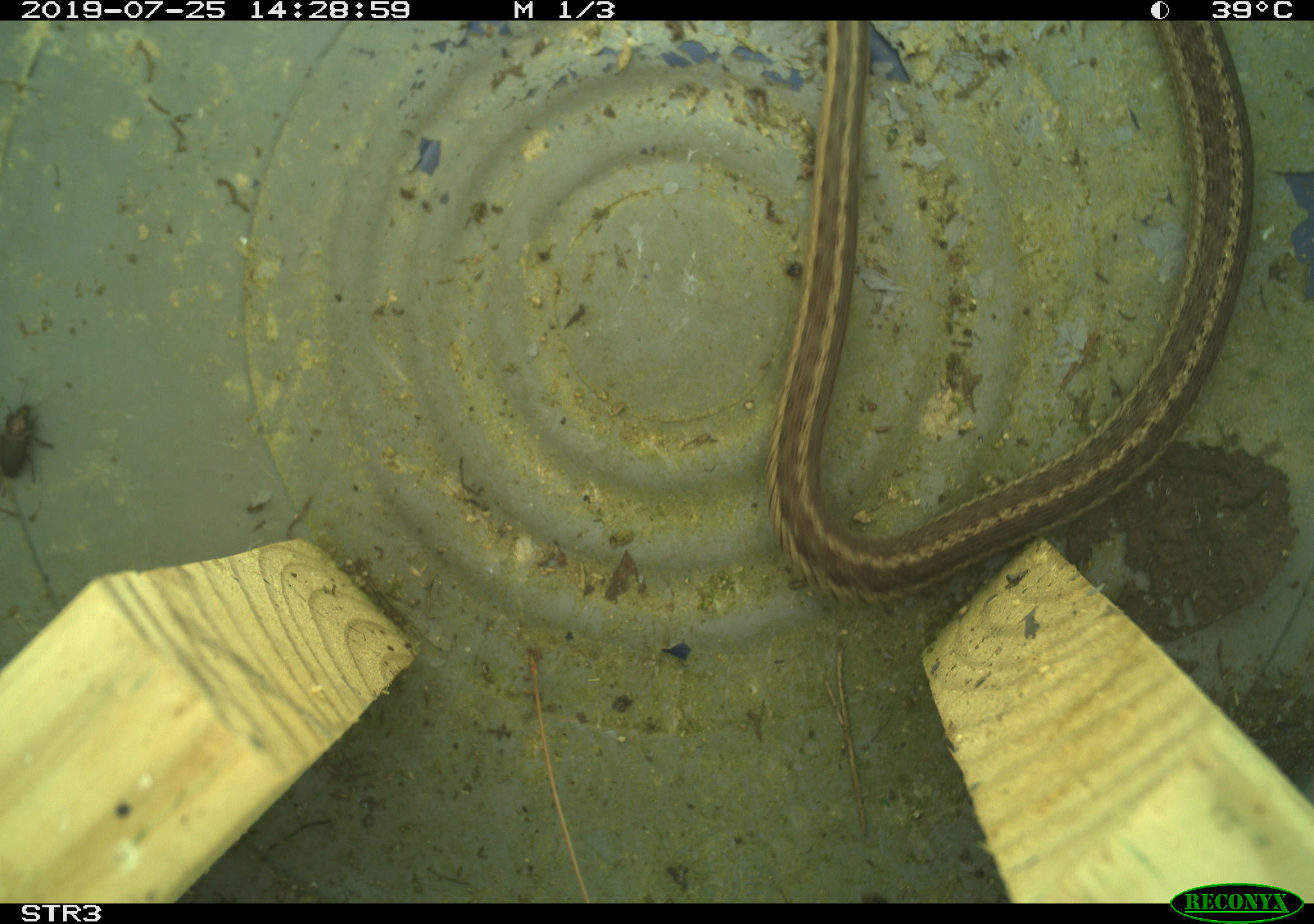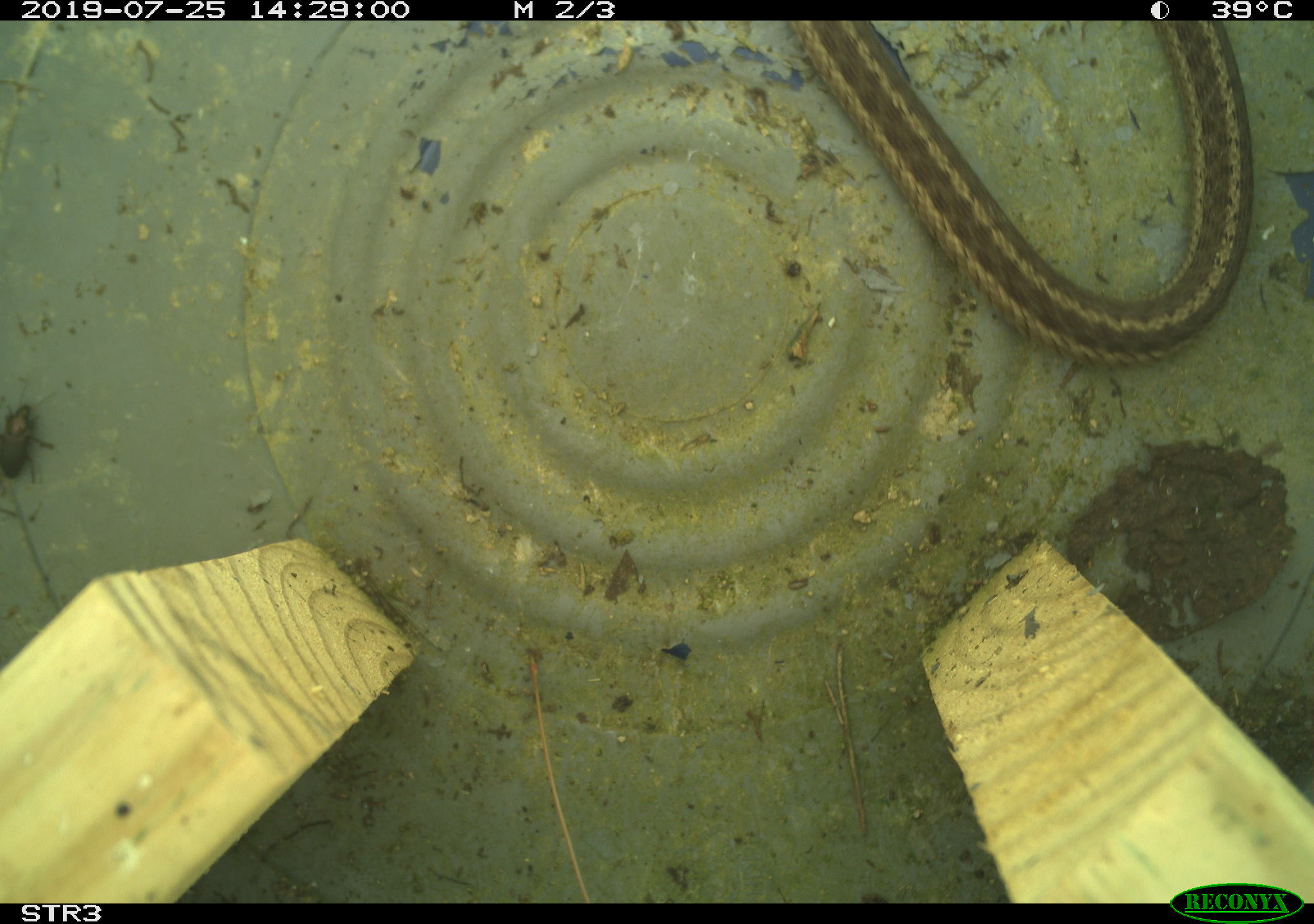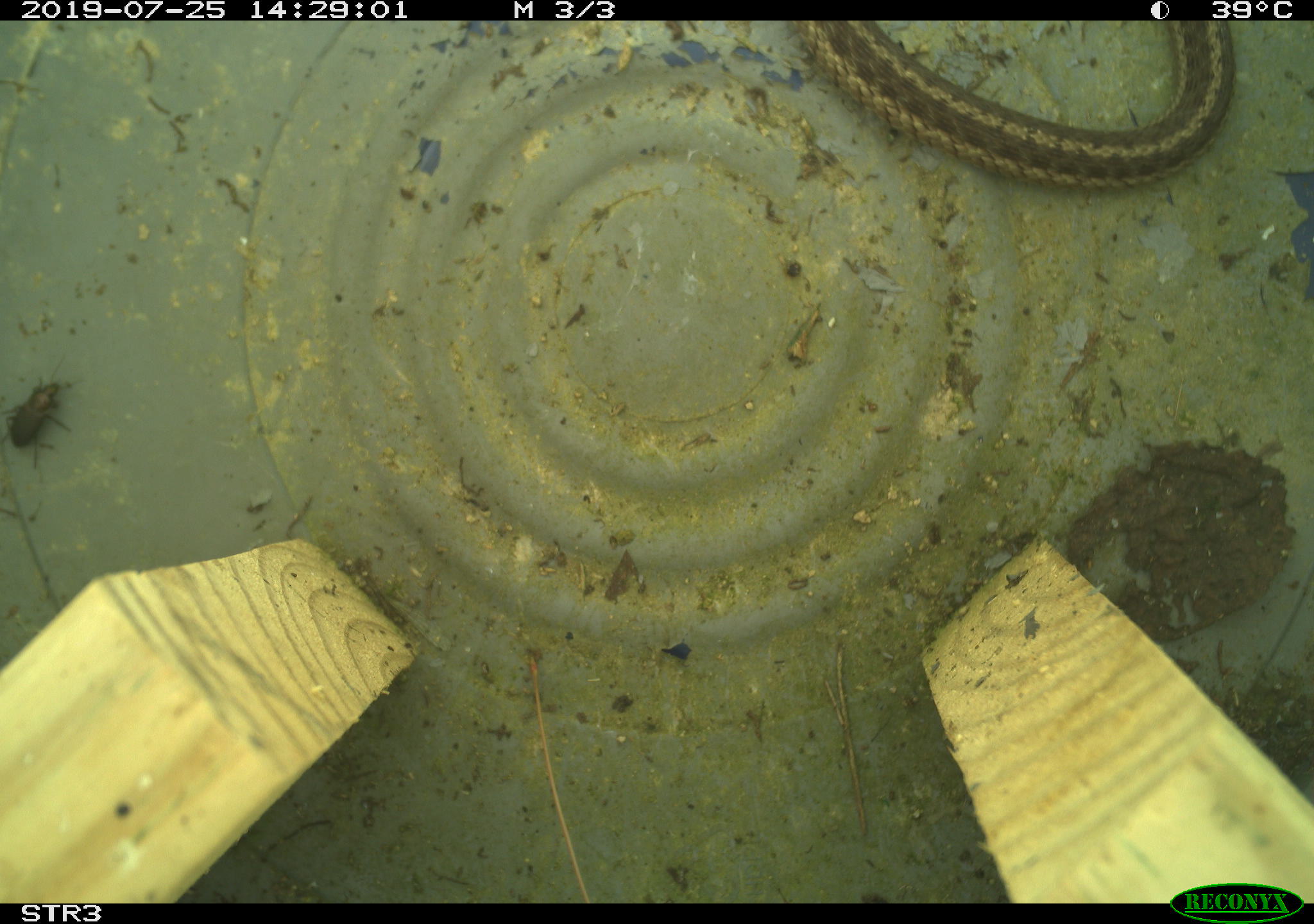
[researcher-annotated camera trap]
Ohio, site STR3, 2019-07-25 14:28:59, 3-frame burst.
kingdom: Animalia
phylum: Chordata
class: Reptilia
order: Squamata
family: Colubridae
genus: Thamnophis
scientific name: Thamnophis sirtalis sirtalis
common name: eastern gartersnake